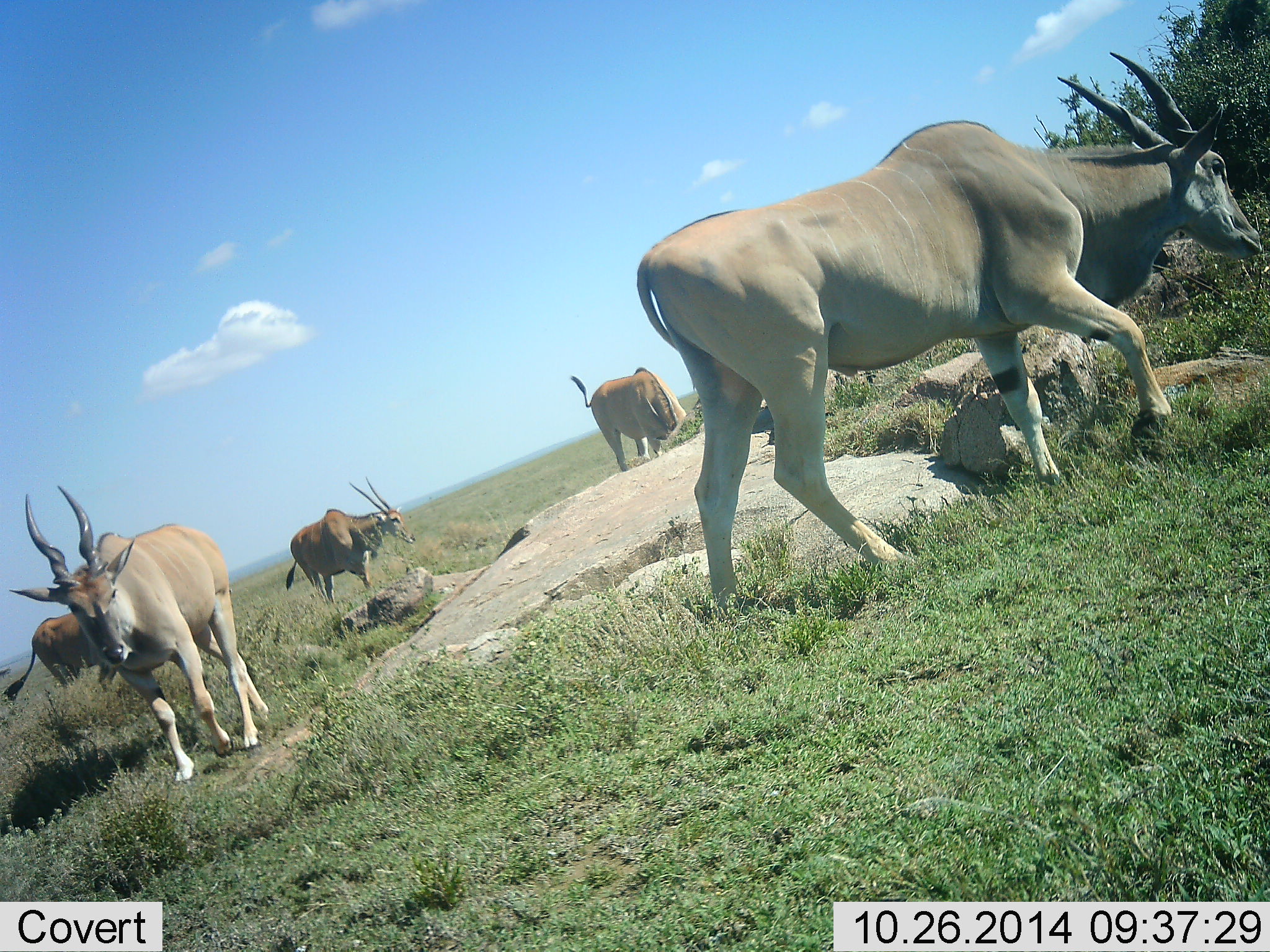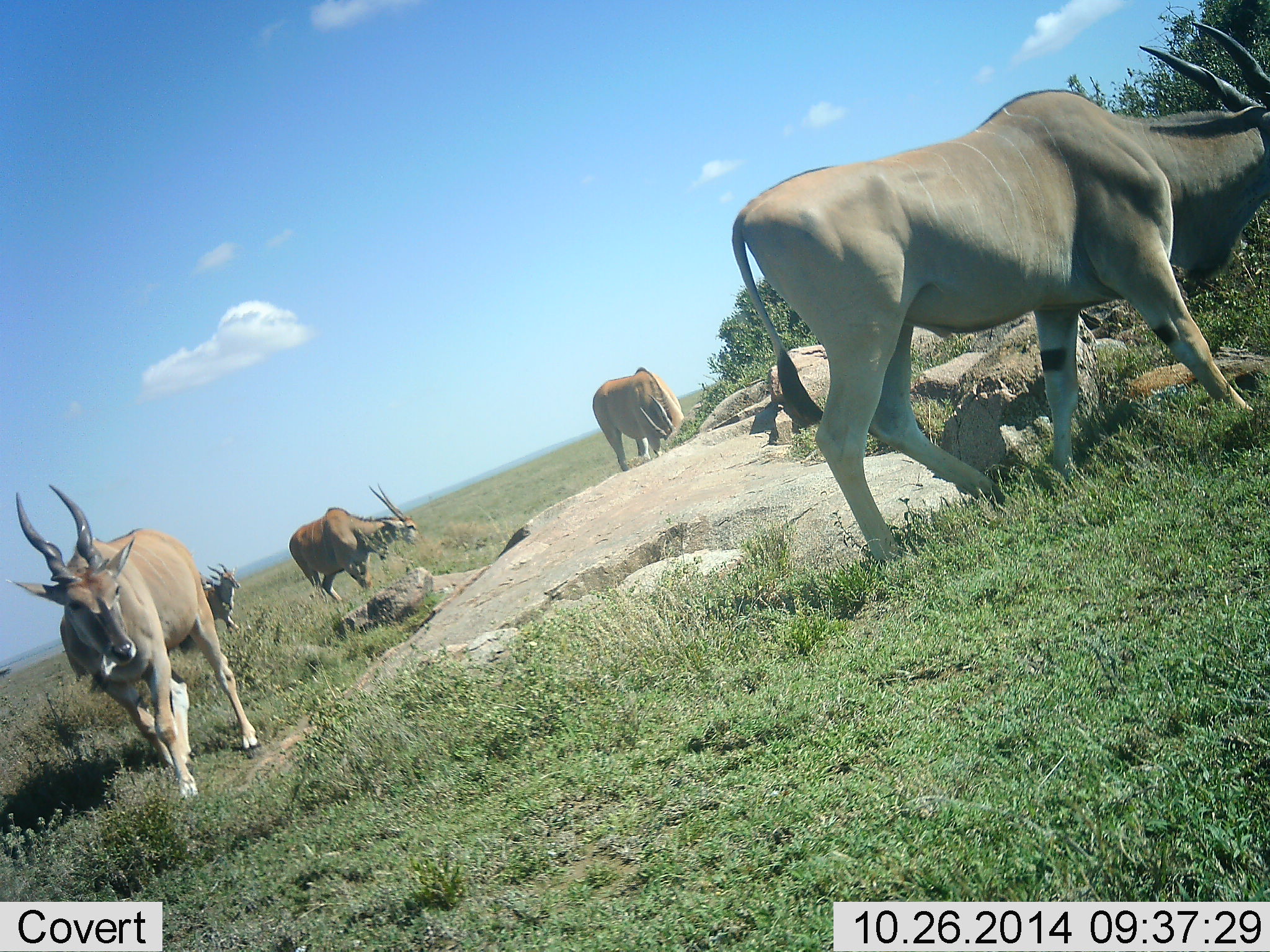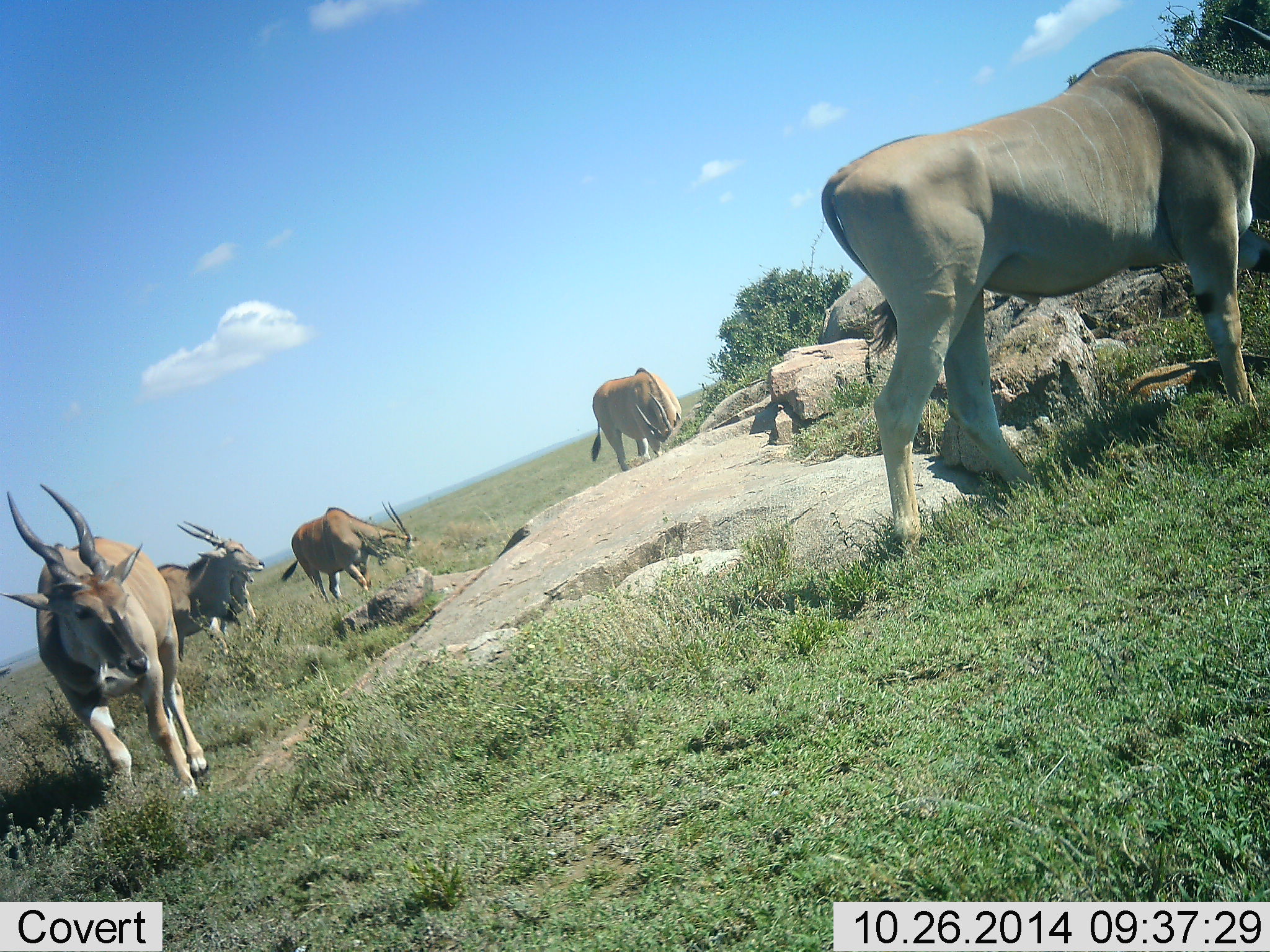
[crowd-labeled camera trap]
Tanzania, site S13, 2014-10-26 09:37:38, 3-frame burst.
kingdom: Animalia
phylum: Chordata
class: Mammalia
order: Artiodactyla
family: Bovidae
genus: Tragelaphus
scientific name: Tragelaphus oryx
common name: eland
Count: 6.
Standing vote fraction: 40%.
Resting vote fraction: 0%.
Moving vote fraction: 80%.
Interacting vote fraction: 0%.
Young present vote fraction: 0%.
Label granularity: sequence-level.